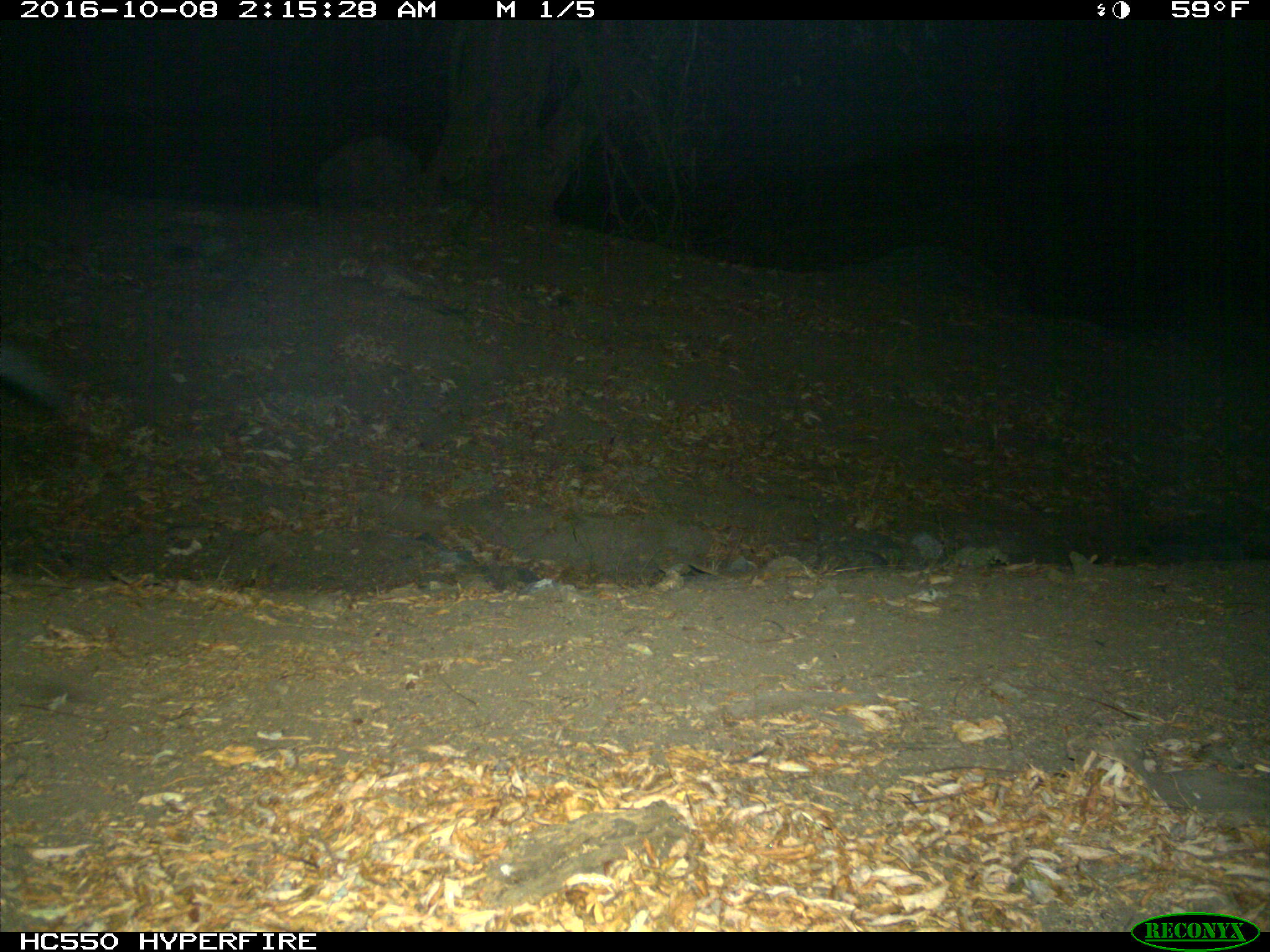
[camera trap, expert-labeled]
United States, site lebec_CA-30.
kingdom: Animalia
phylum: Chordata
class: Mammalia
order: Artiodactyla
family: Suidae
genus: Sus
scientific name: Sus scrofa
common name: wild boar